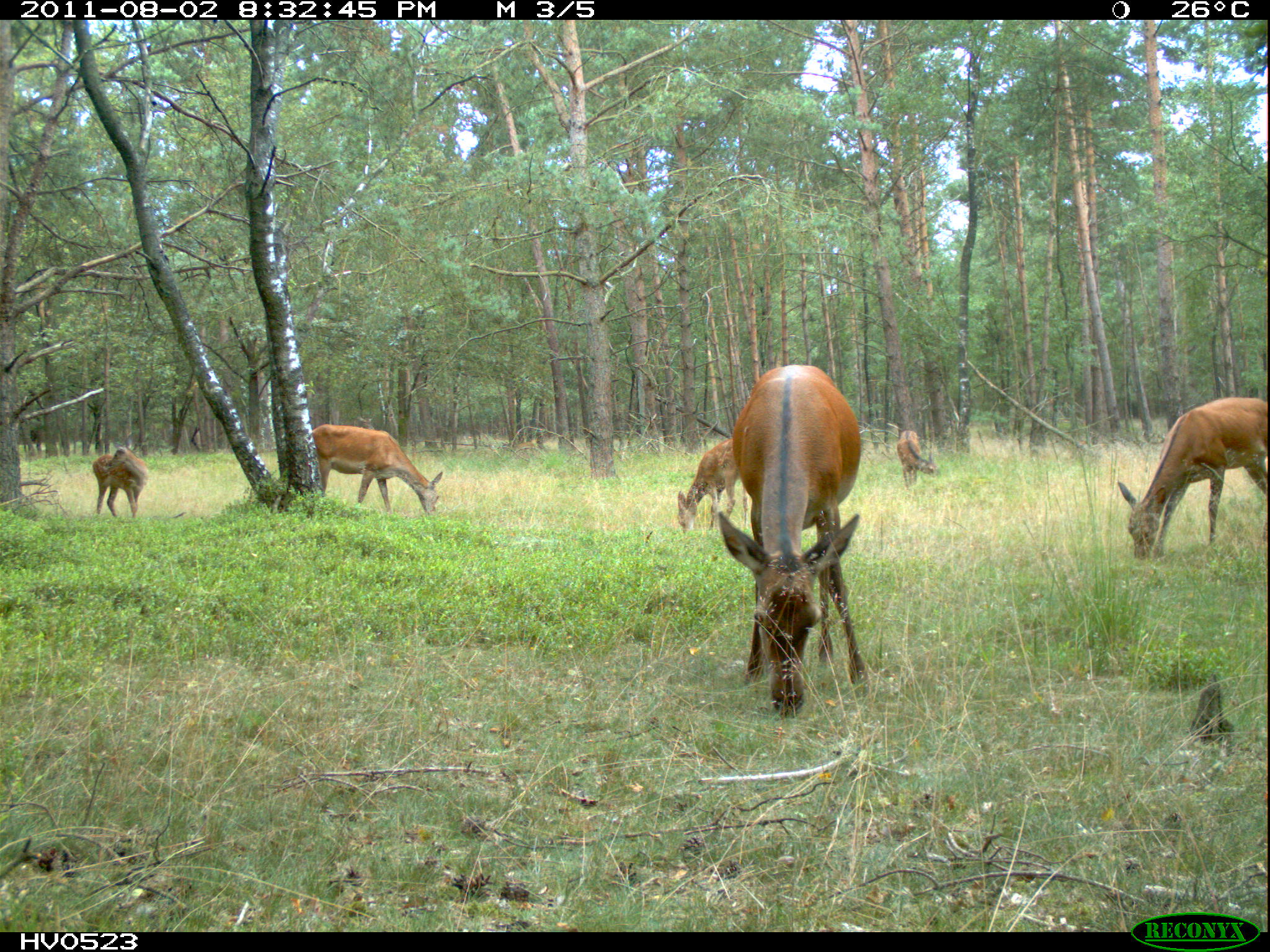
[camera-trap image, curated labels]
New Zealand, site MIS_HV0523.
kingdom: Animalia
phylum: Chordata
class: Mammalia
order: Artiodactyla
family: Cervidae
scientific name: Cervidae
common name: deer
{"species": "deer (Cervidae)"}